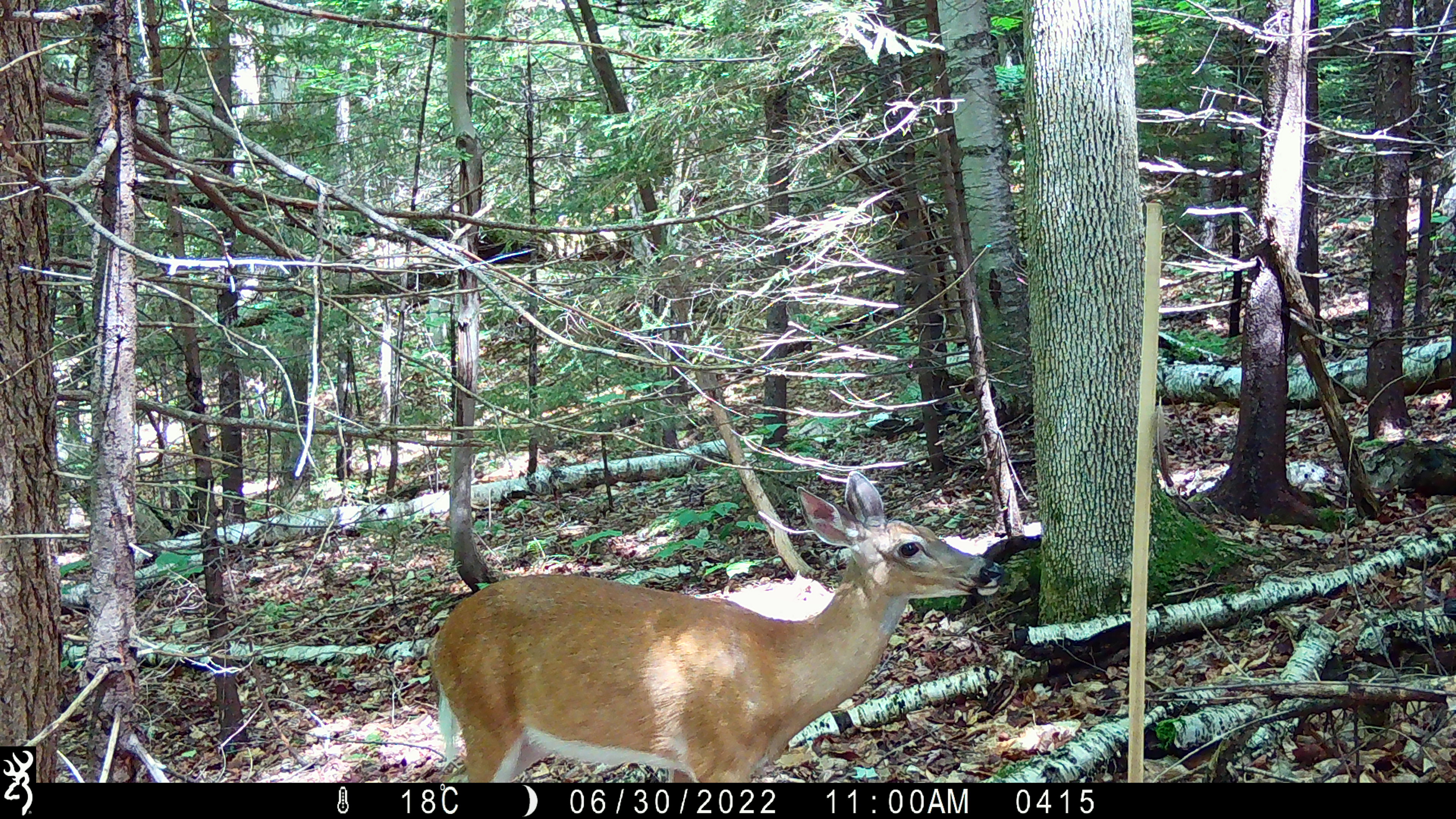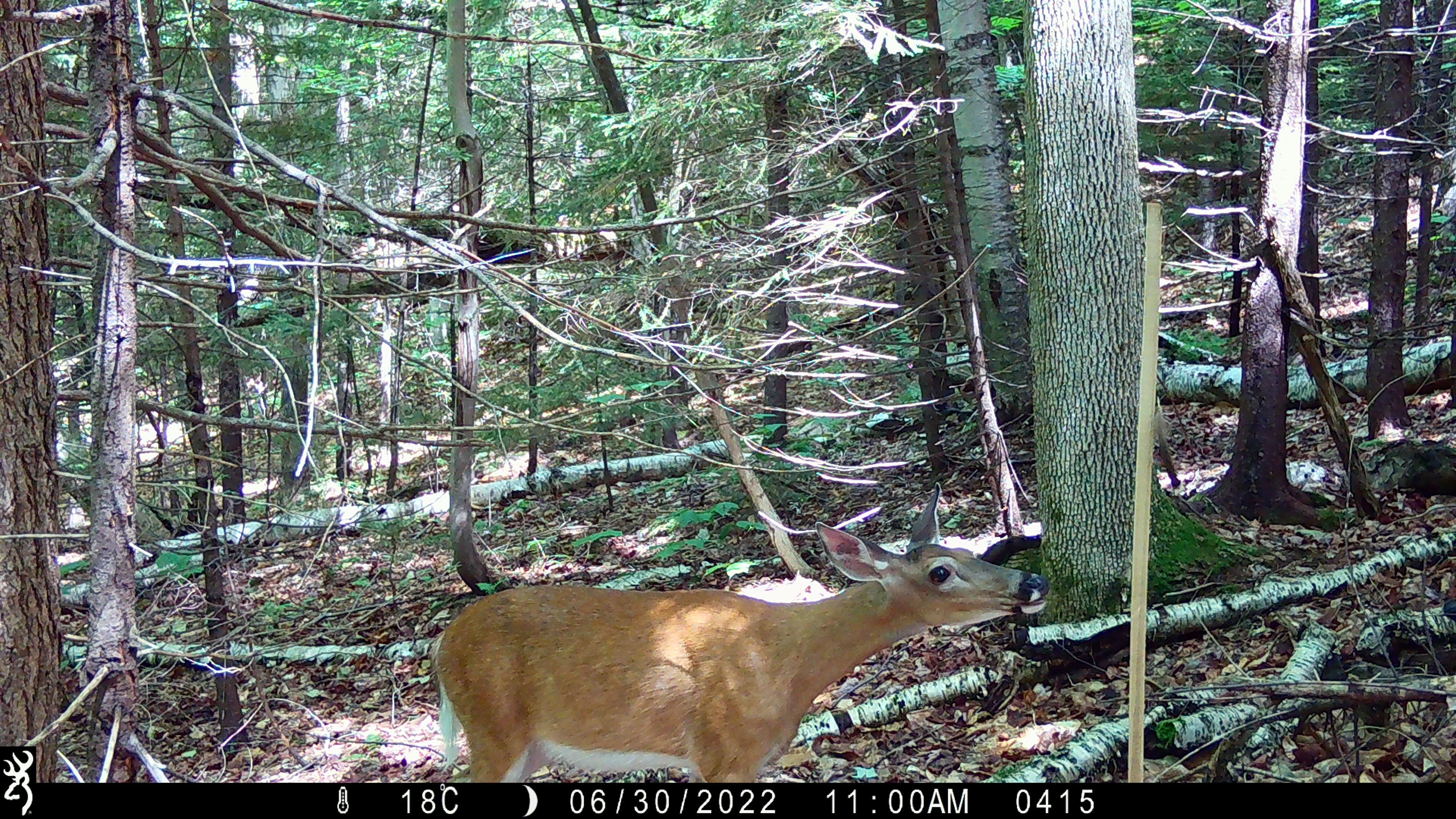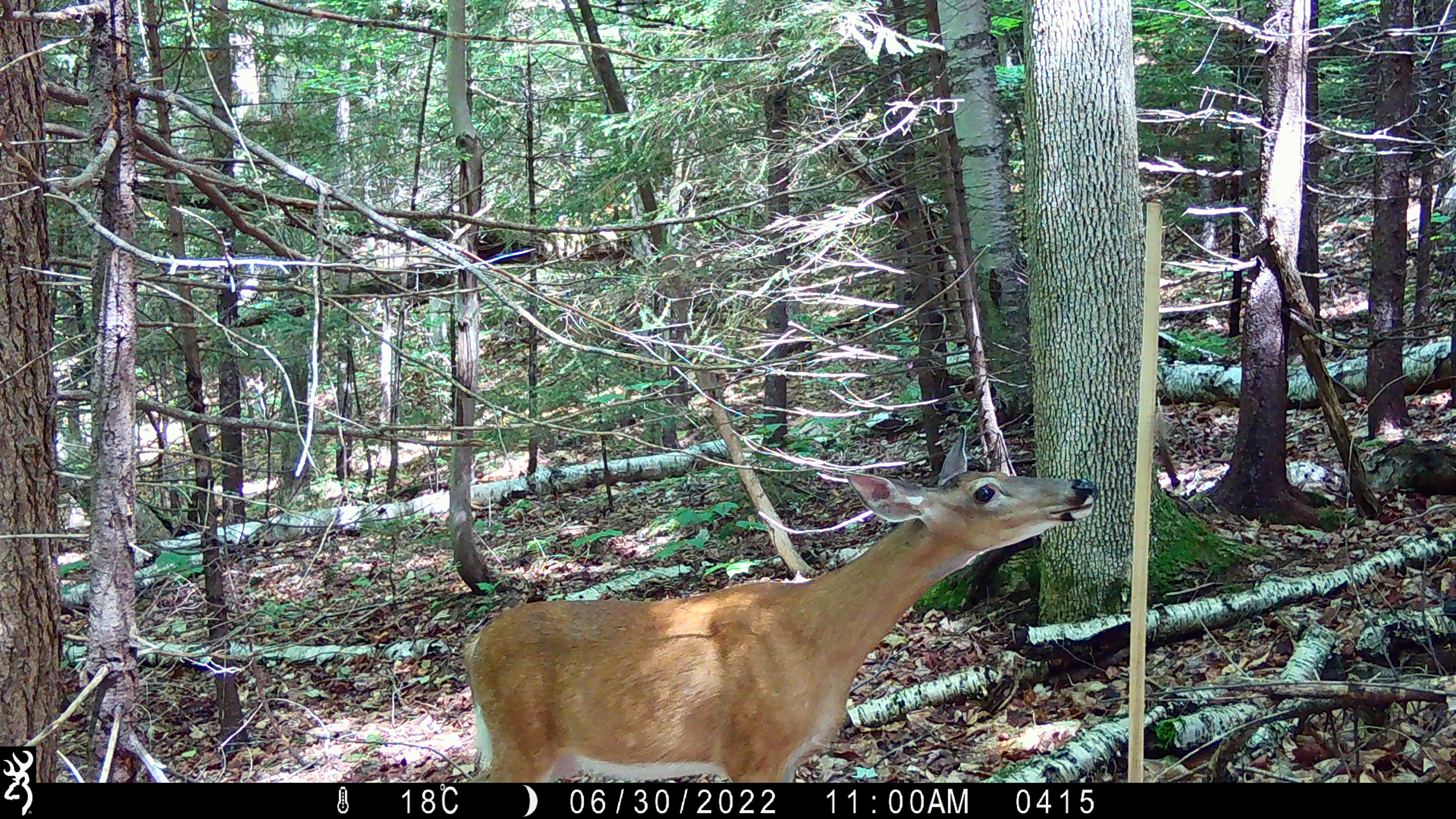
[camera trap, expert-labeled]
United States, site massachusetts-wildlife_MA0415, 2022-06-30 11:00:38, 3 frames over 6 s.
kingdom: Animalia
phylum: Chordata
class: Mammalia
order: Artiodactyla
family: Cervidae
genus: Odocoileus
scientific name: Odocoileus virginianus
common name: white-tailed deer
White-tailed deer (Odocoileus virginianus).